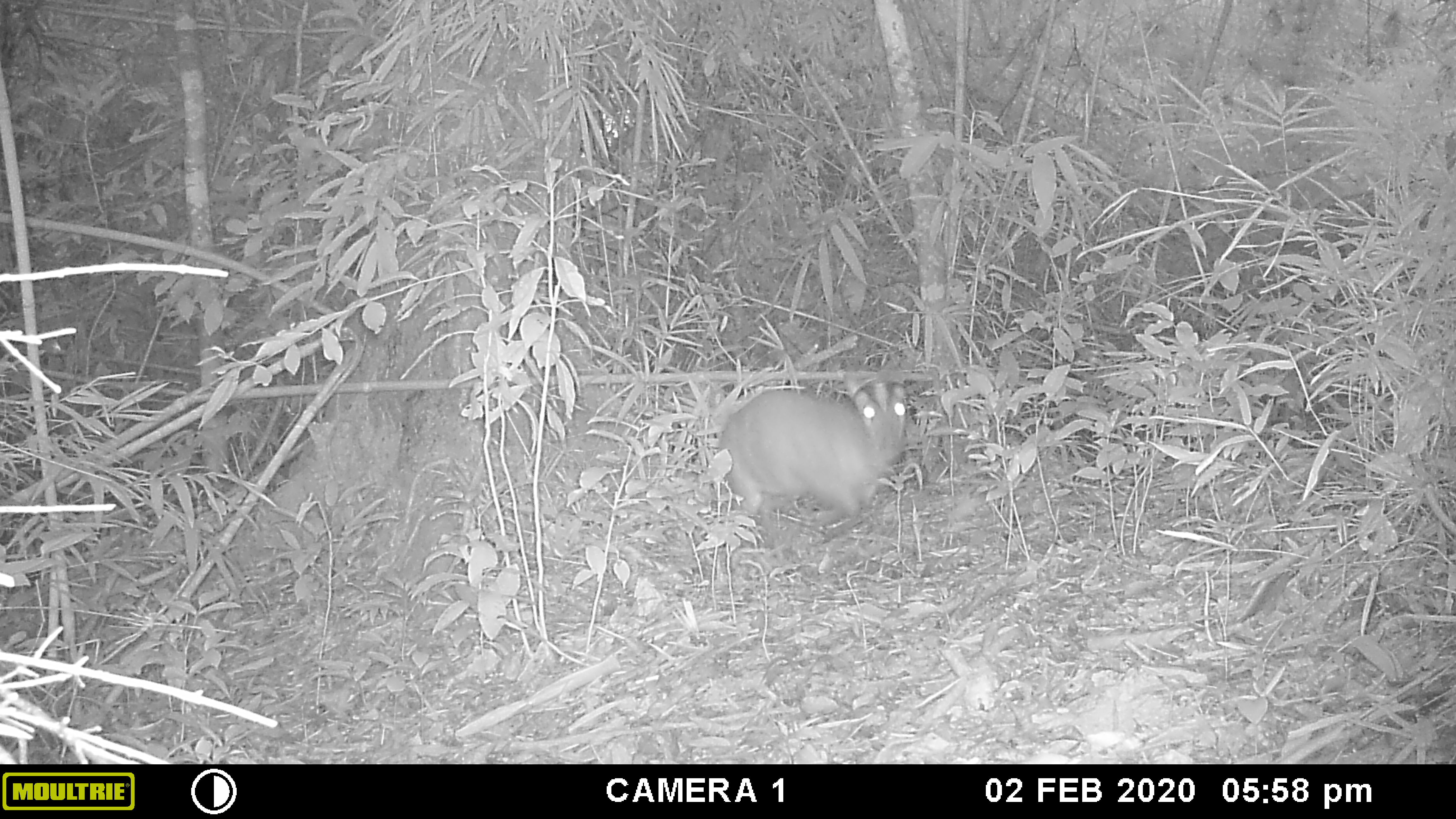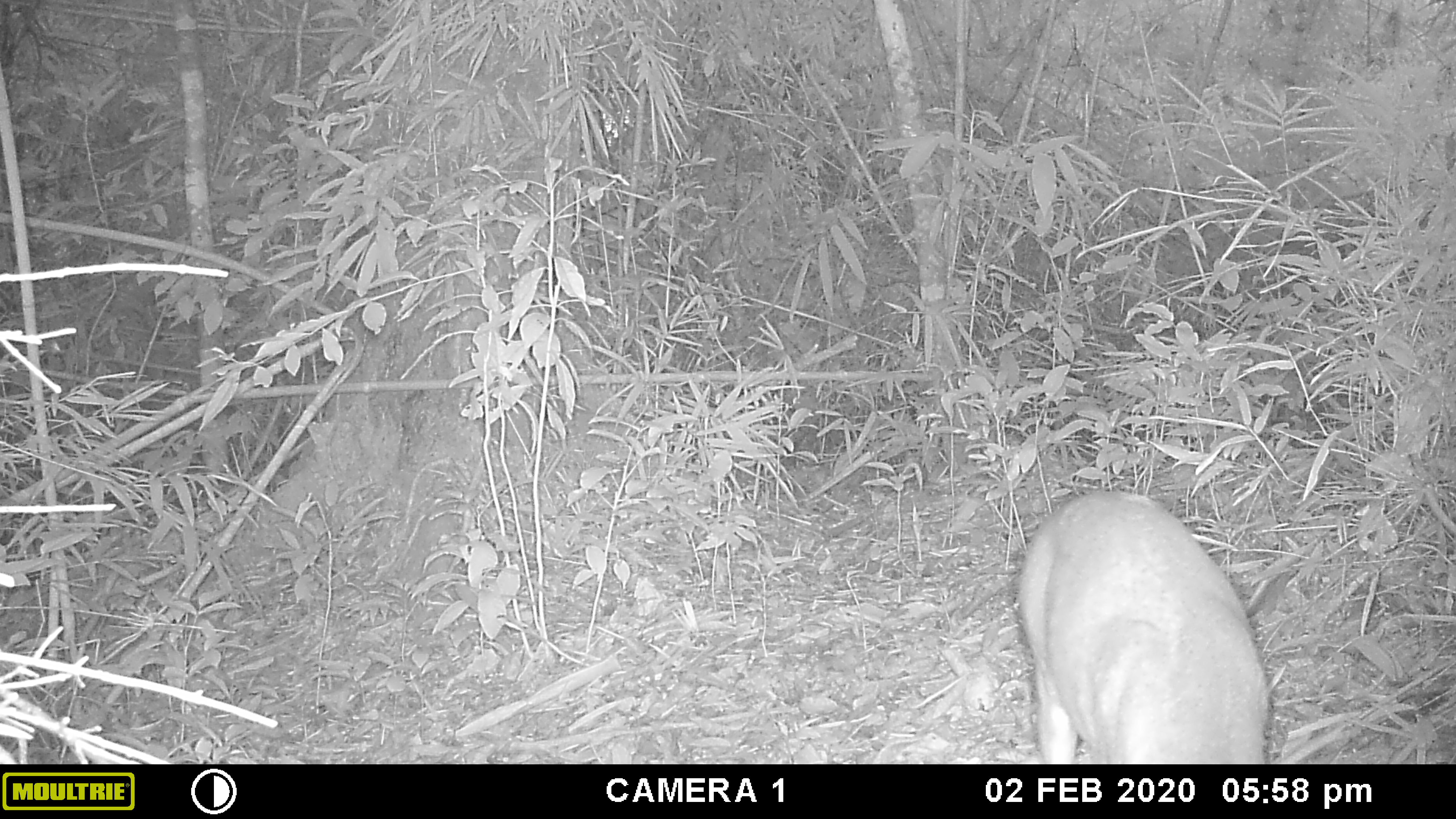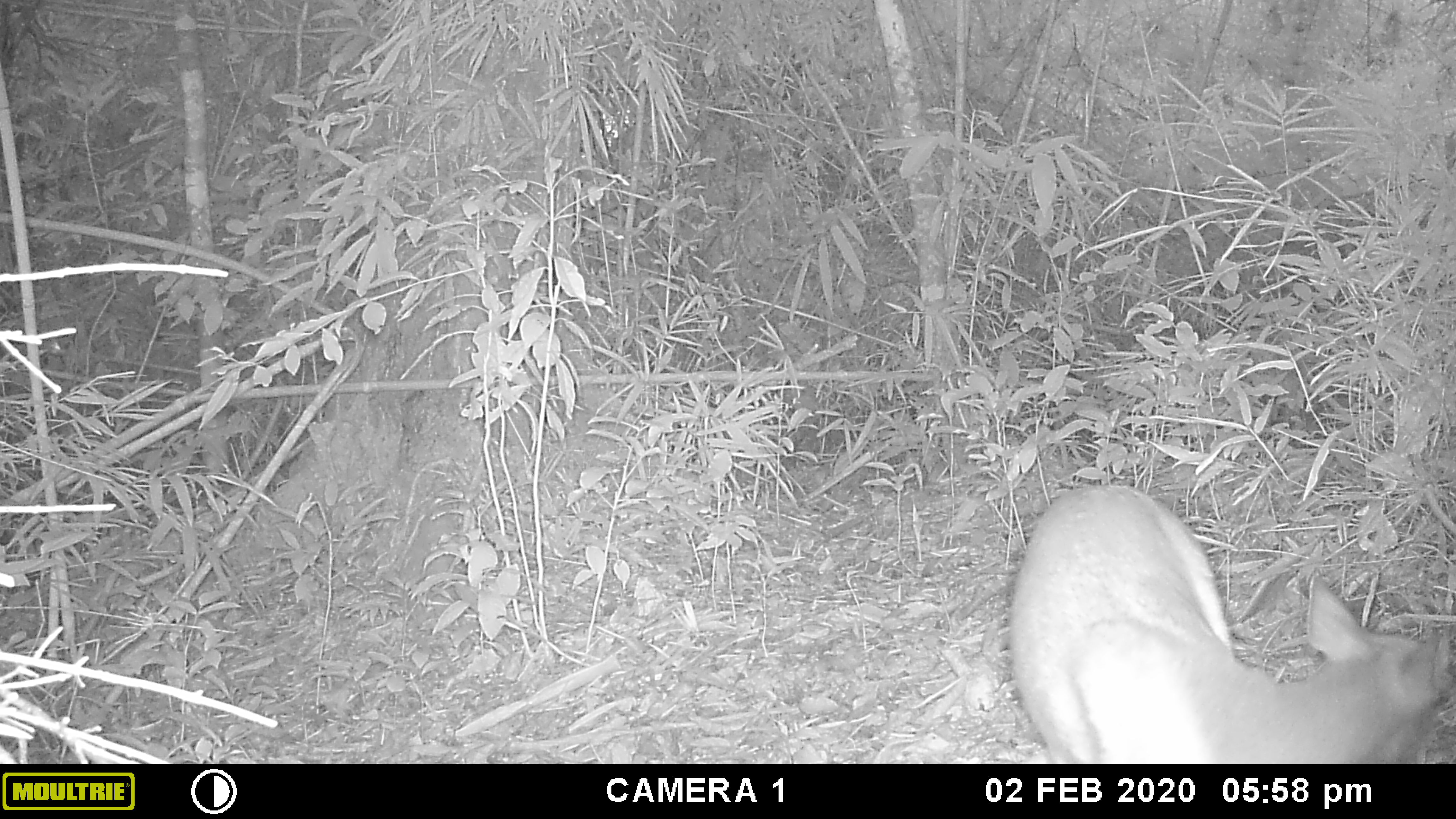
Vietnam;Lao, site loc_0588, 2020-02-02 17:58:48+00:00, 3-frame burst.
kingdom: Animalia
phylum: Chordata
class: Mammalia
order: Artiodactyla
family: Cervidae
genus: Muntiacus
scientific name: Muntiacus muntjak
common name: red muntjac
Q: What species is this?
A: Red muntjac (Muntiacus muntjak).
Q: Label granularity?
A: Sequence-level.